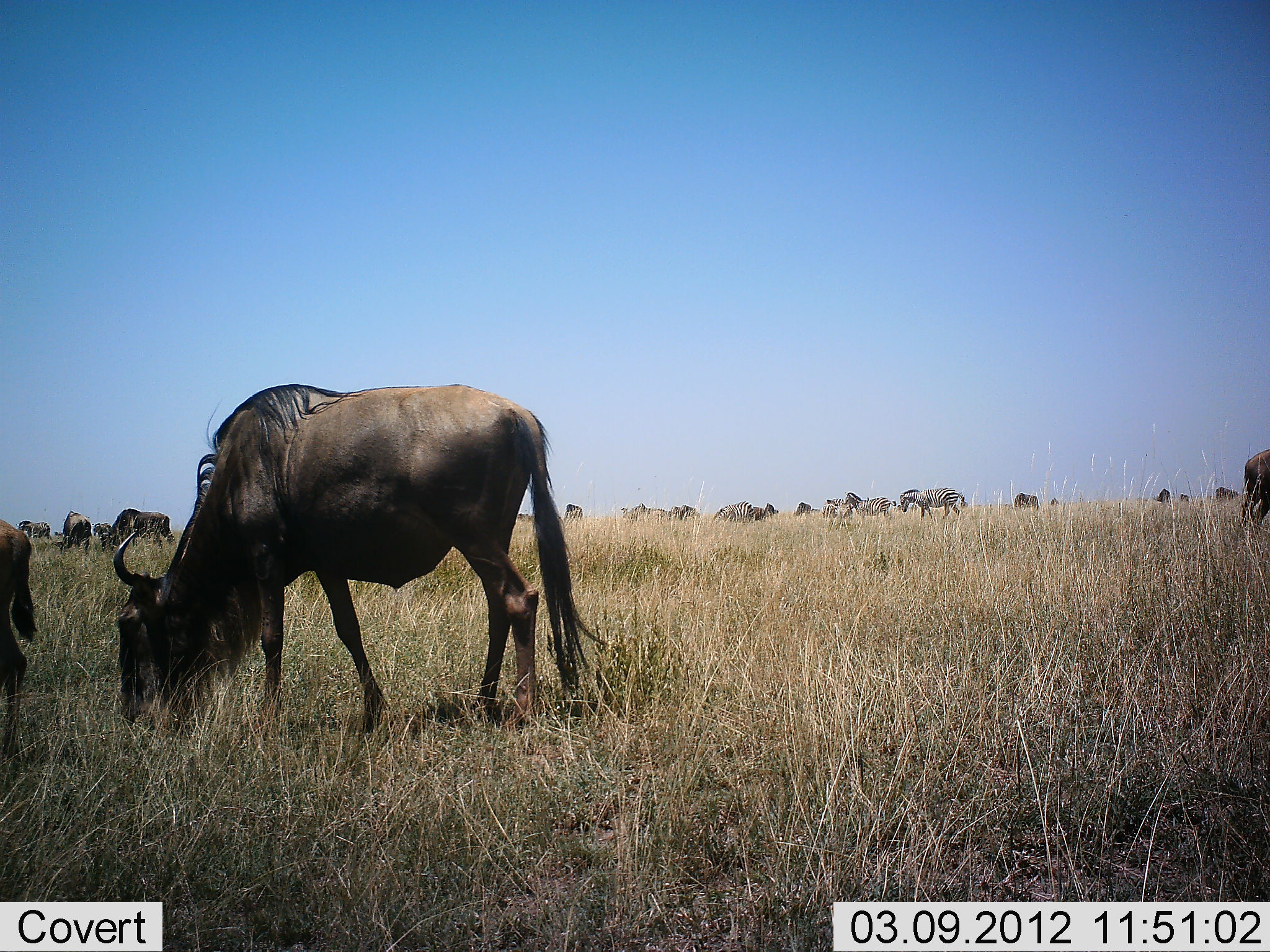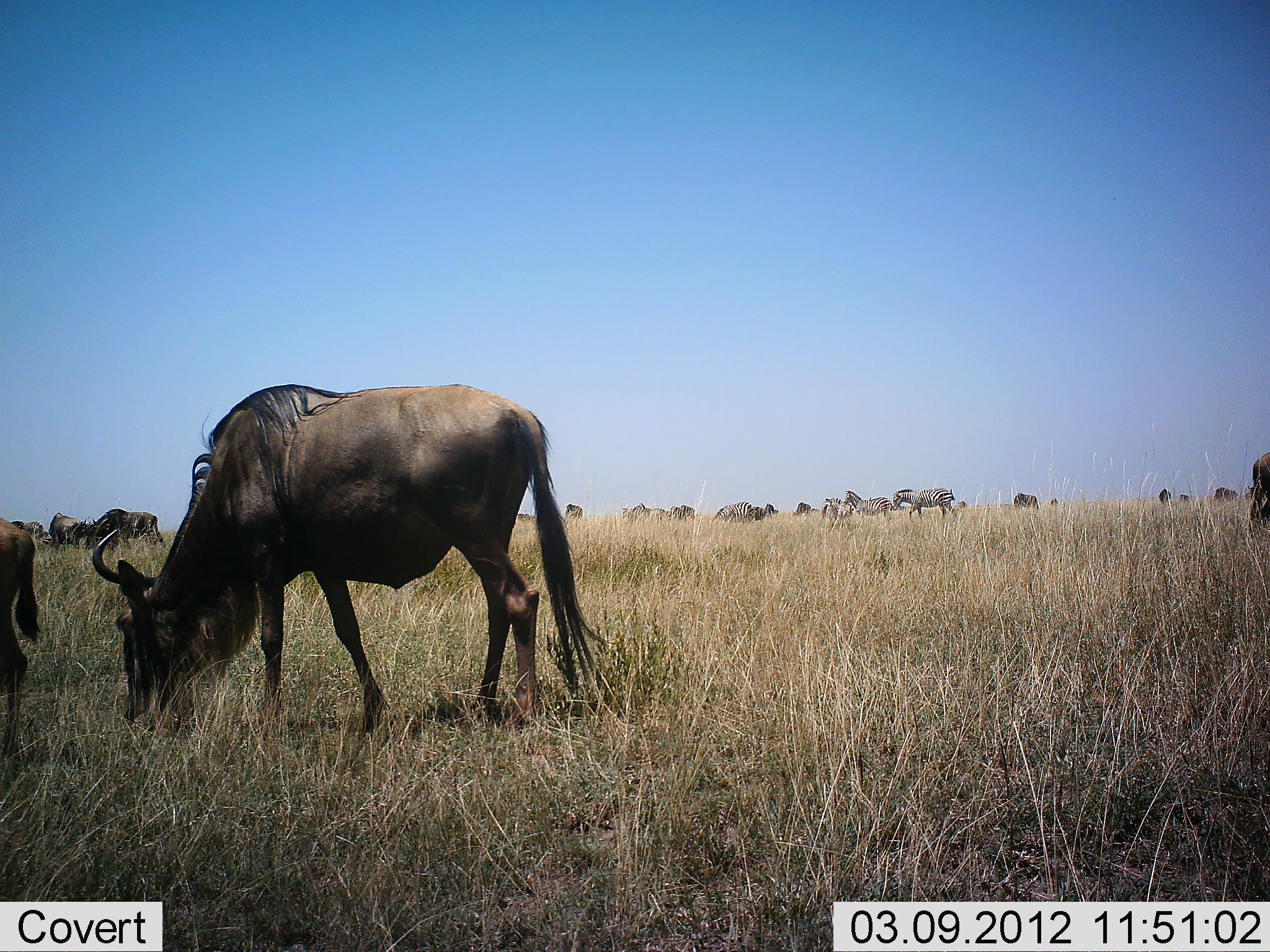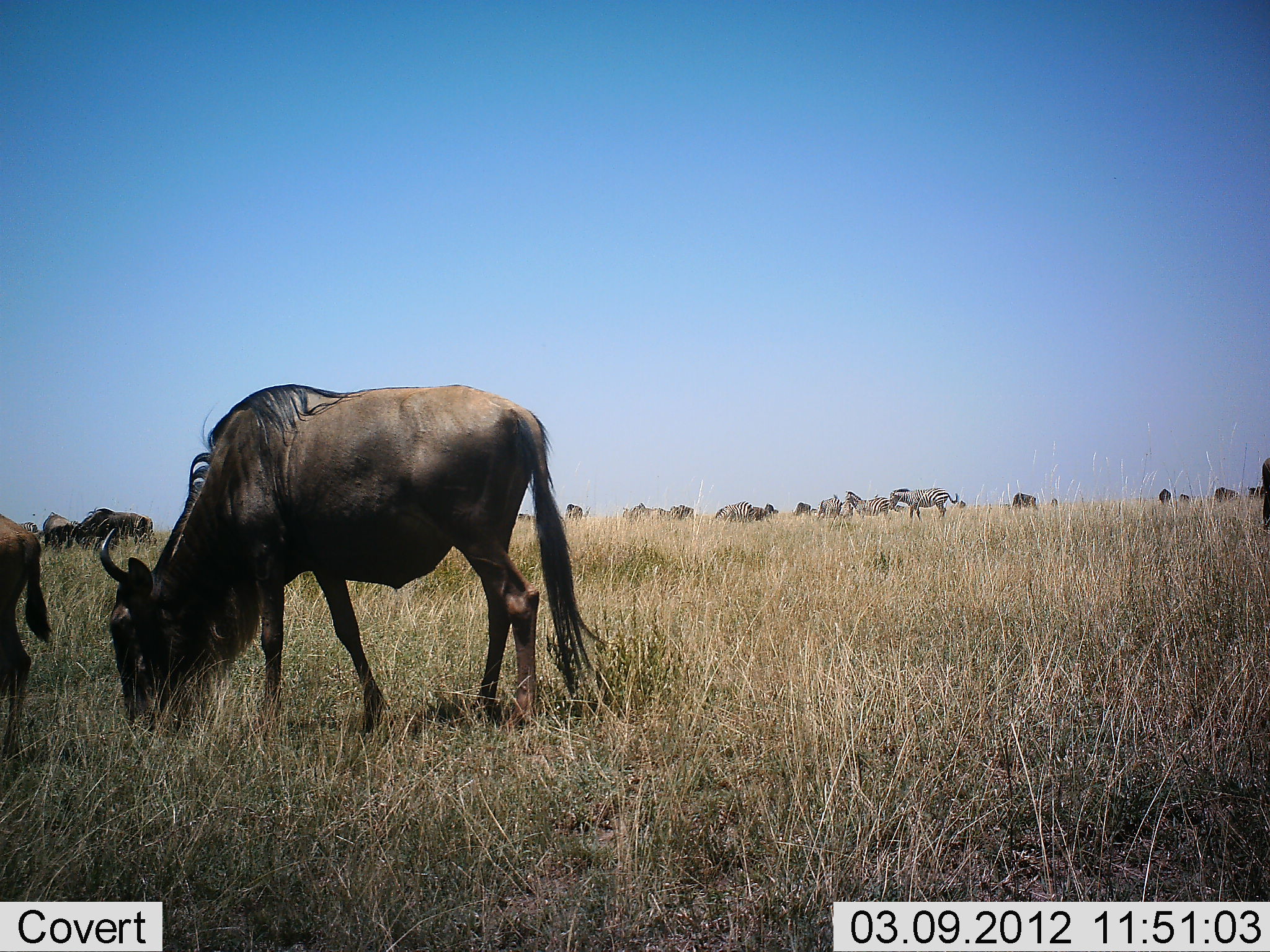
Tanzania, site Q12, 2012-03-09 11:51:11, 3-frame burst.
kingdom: Animalia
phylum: Chordata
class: Mammalia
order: Artiodactyla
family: Bovidae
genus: Connochaetes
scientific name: Connochaetes taurinus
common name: blue wildebeest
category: wildebeest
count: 11-50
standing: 40%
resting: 0%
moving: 33%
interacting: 0%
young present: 7%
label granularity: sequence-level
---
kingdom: Animalia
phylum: Chordata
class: Mammalia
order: Perissodactyla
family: Equidae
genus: Equus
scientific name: Equus quagga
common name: plains zebra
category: zebra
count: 5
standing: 50%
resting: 0%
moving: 67%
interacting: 0%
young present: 0%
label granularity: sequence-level